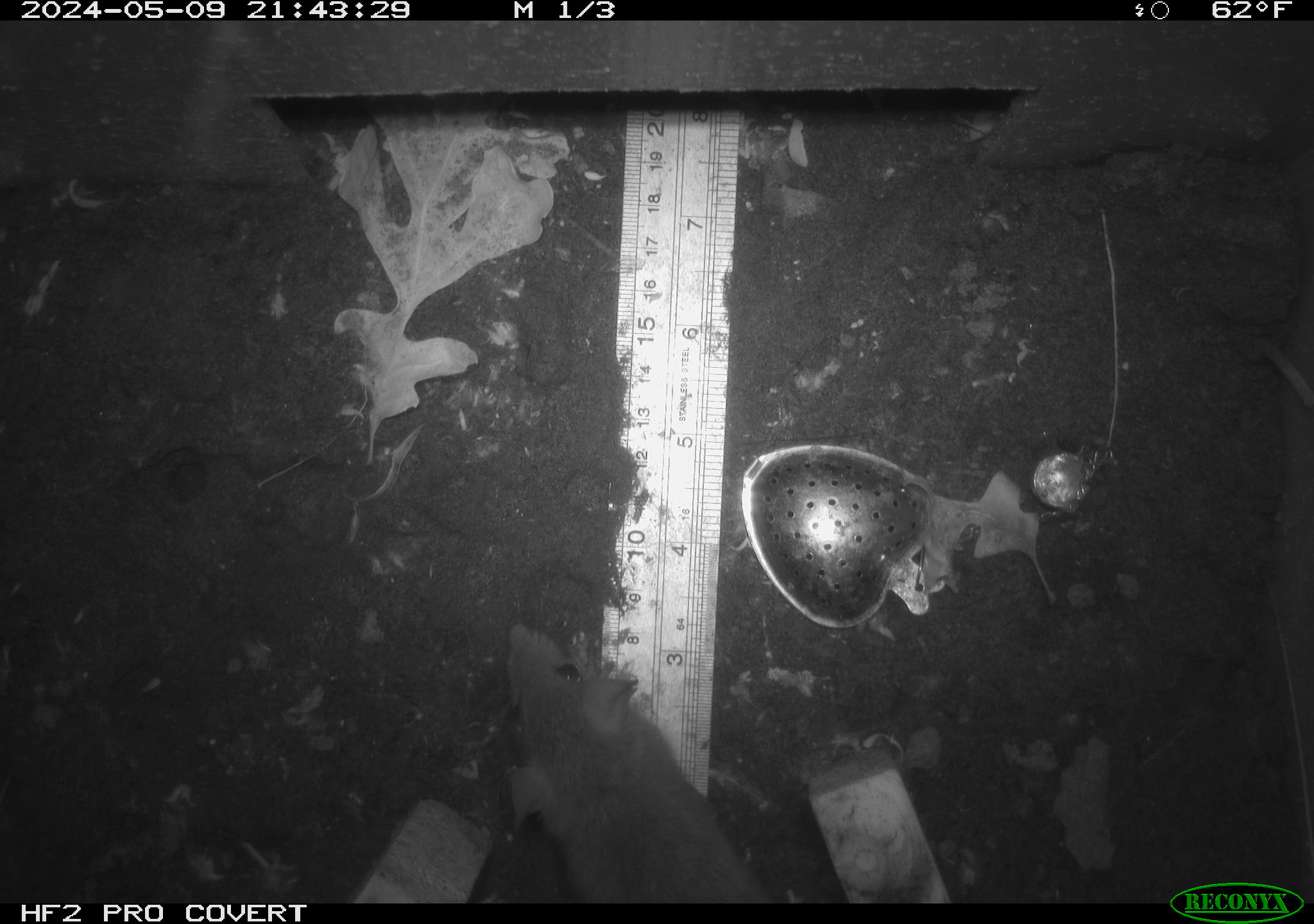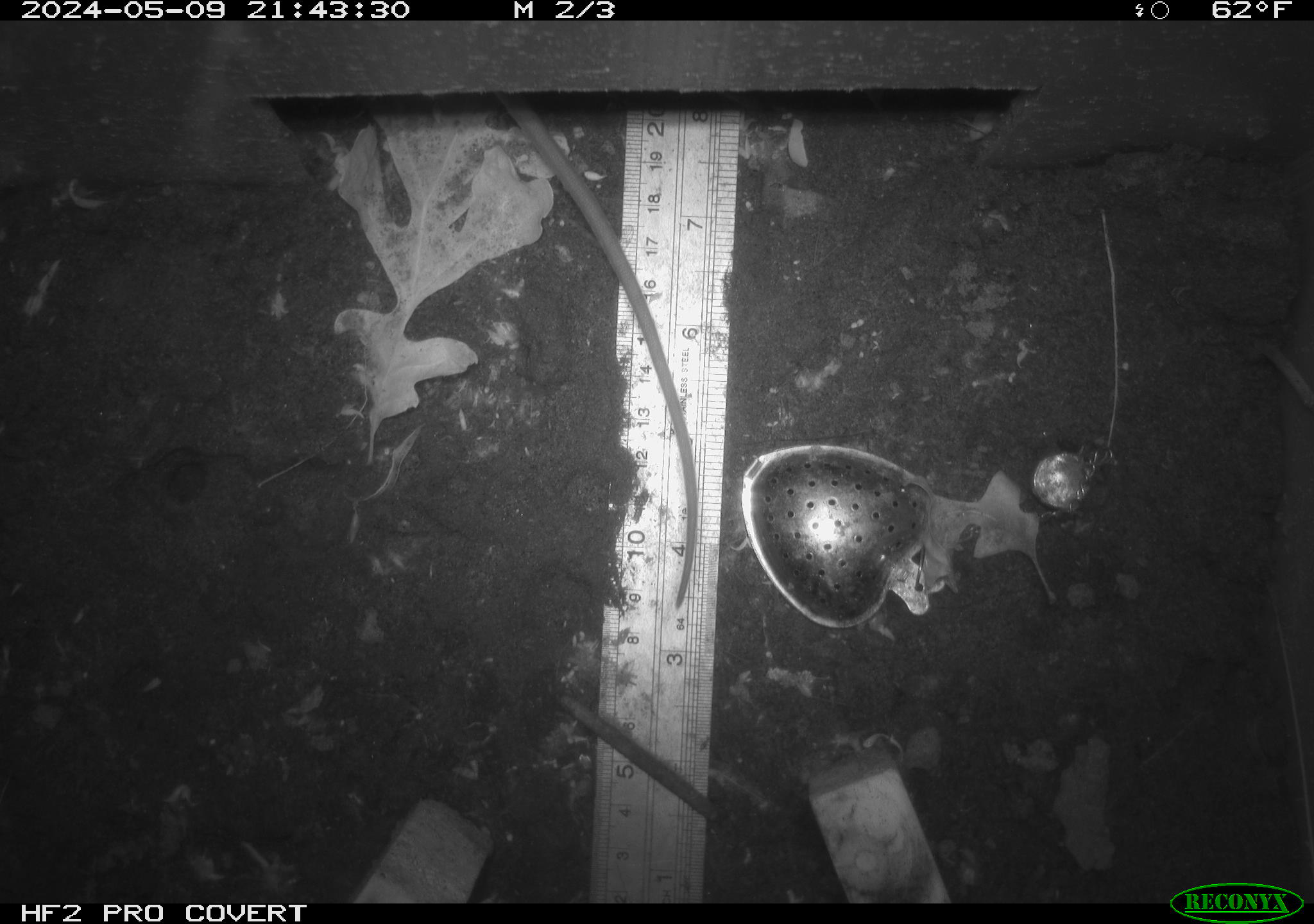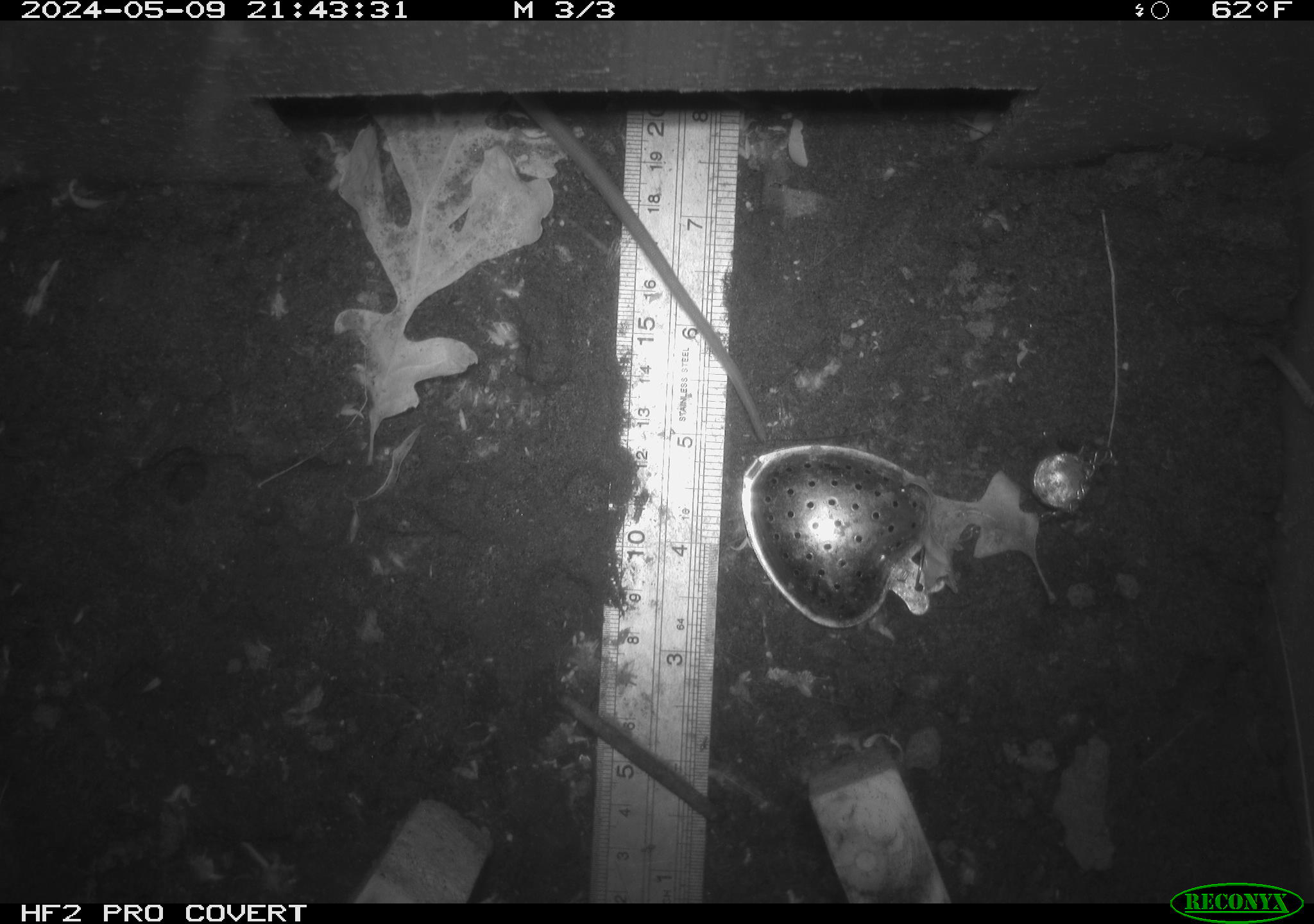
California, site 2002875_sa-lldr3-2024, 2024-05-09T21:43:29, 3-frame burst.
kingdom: Animalia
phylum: Chordata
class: Mammalia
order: Rodentia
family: Muridae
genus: Rattus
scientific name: Rattus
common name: rat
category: rattus species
Rattus species (rat) (Rattus).